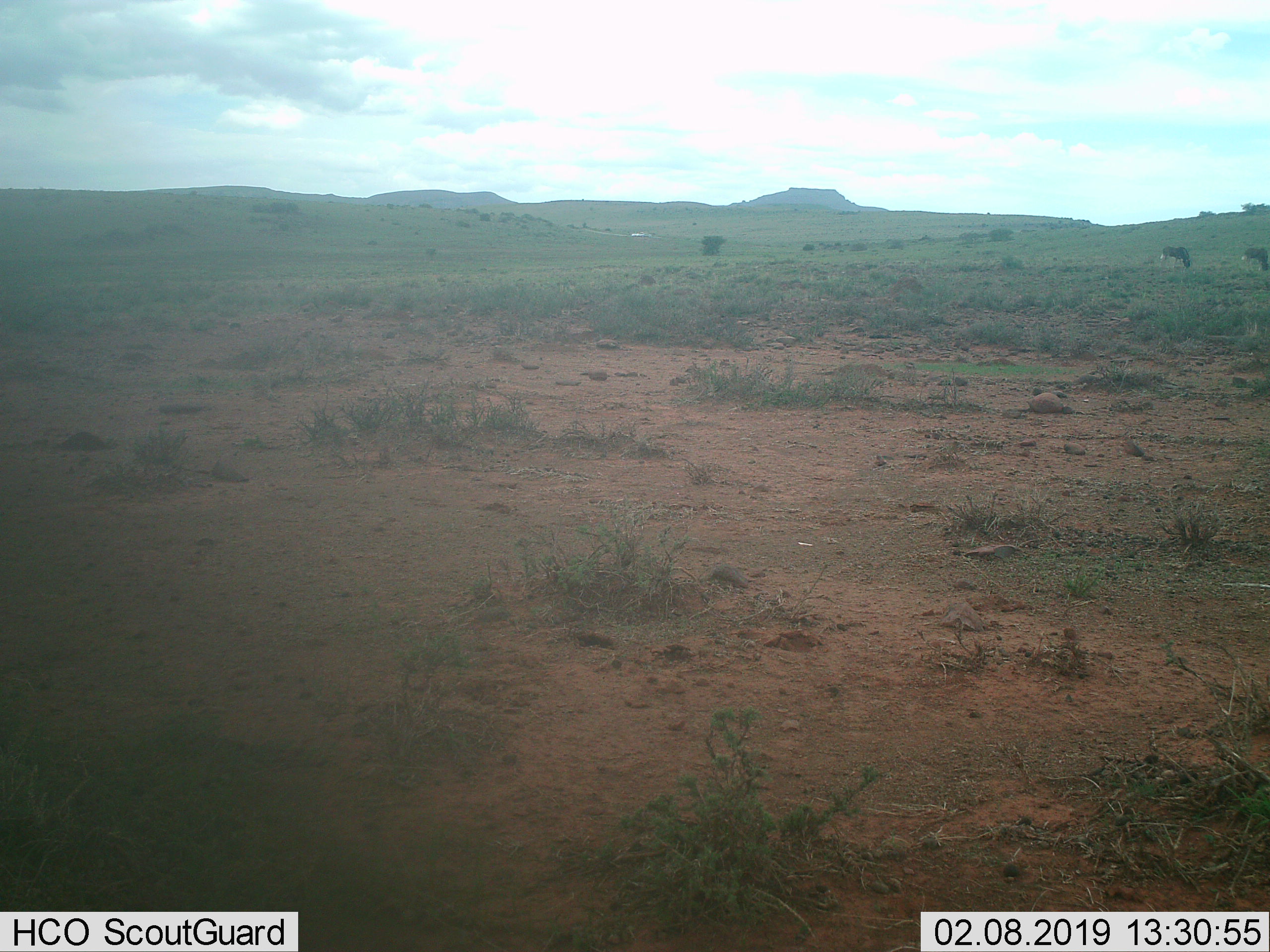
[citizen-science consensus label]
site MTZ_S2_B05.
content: unidentified animal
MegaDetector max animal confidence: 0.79